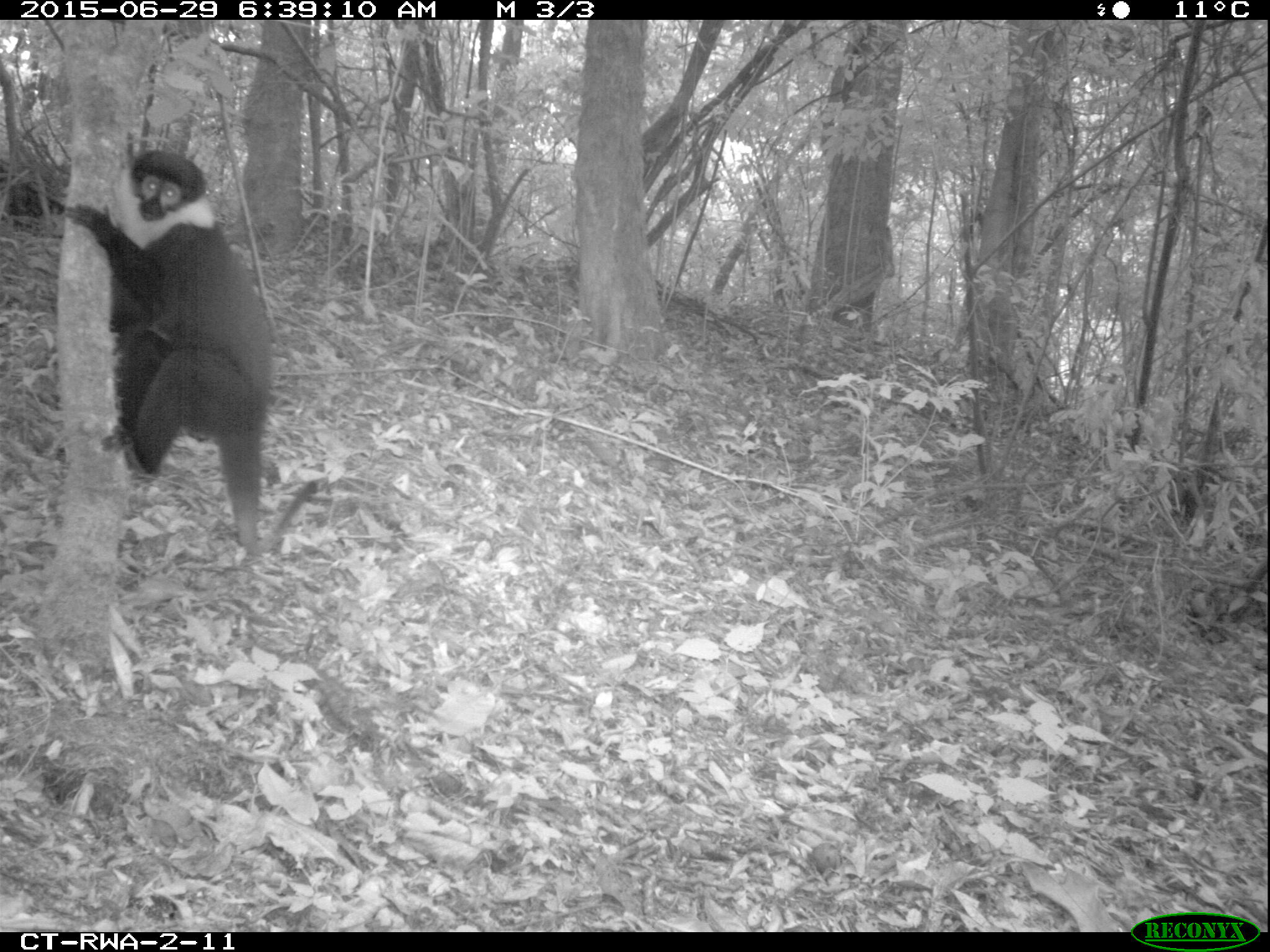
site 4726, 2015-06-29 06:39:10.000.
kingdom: Animalia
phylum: Chordata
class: Mammalia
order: Primates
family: Cercopithecidae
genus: Allochrocebus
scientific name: Allochrocebus lhoesti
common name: l'hoest's monkey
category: cercopithecus lhoesti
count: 1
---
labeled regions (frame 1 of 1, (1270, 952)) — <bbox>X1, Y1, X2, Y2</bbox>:
cercopithecus lhoesti: <bbox>63, 149, 329, 555</bbox>